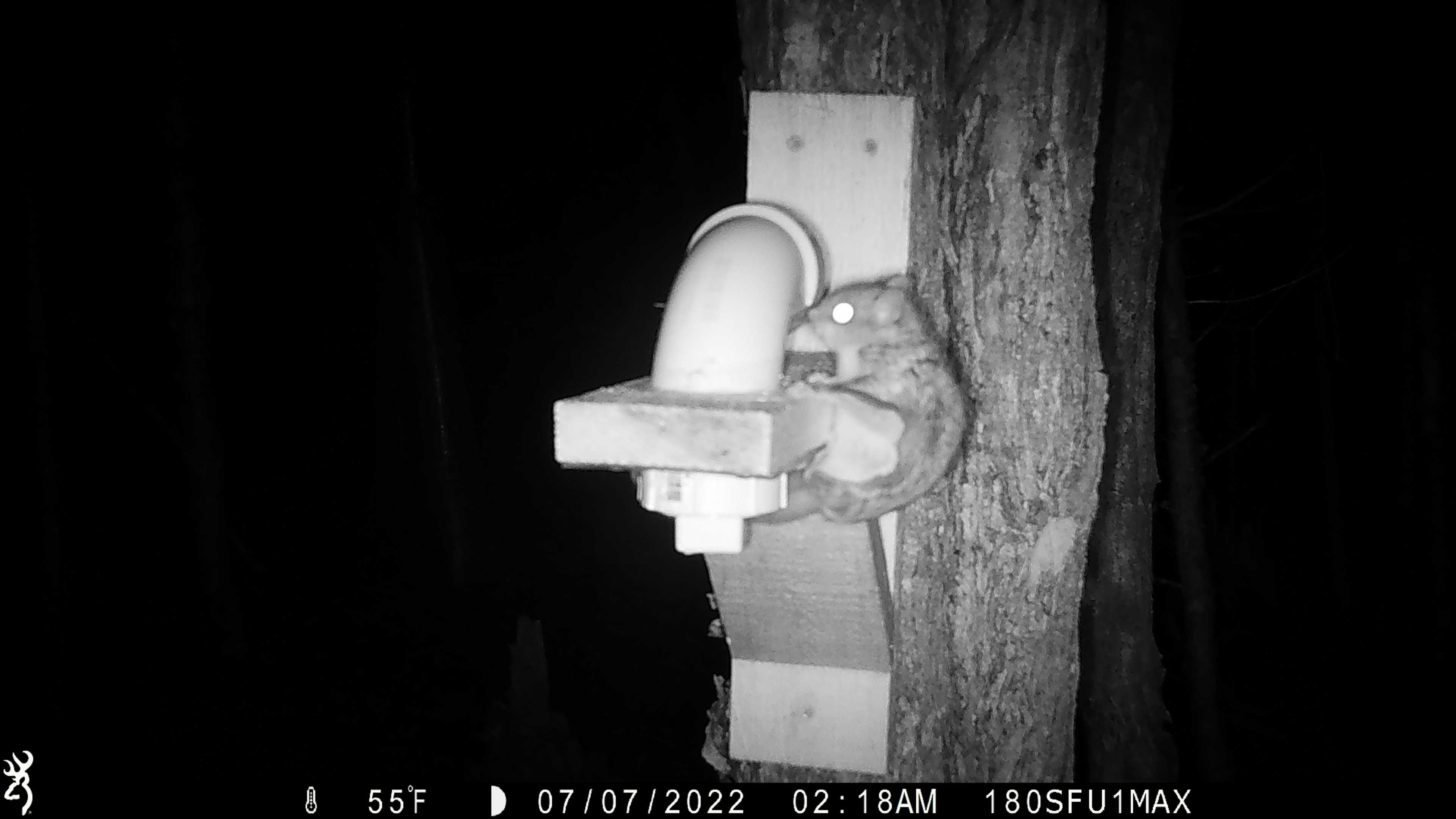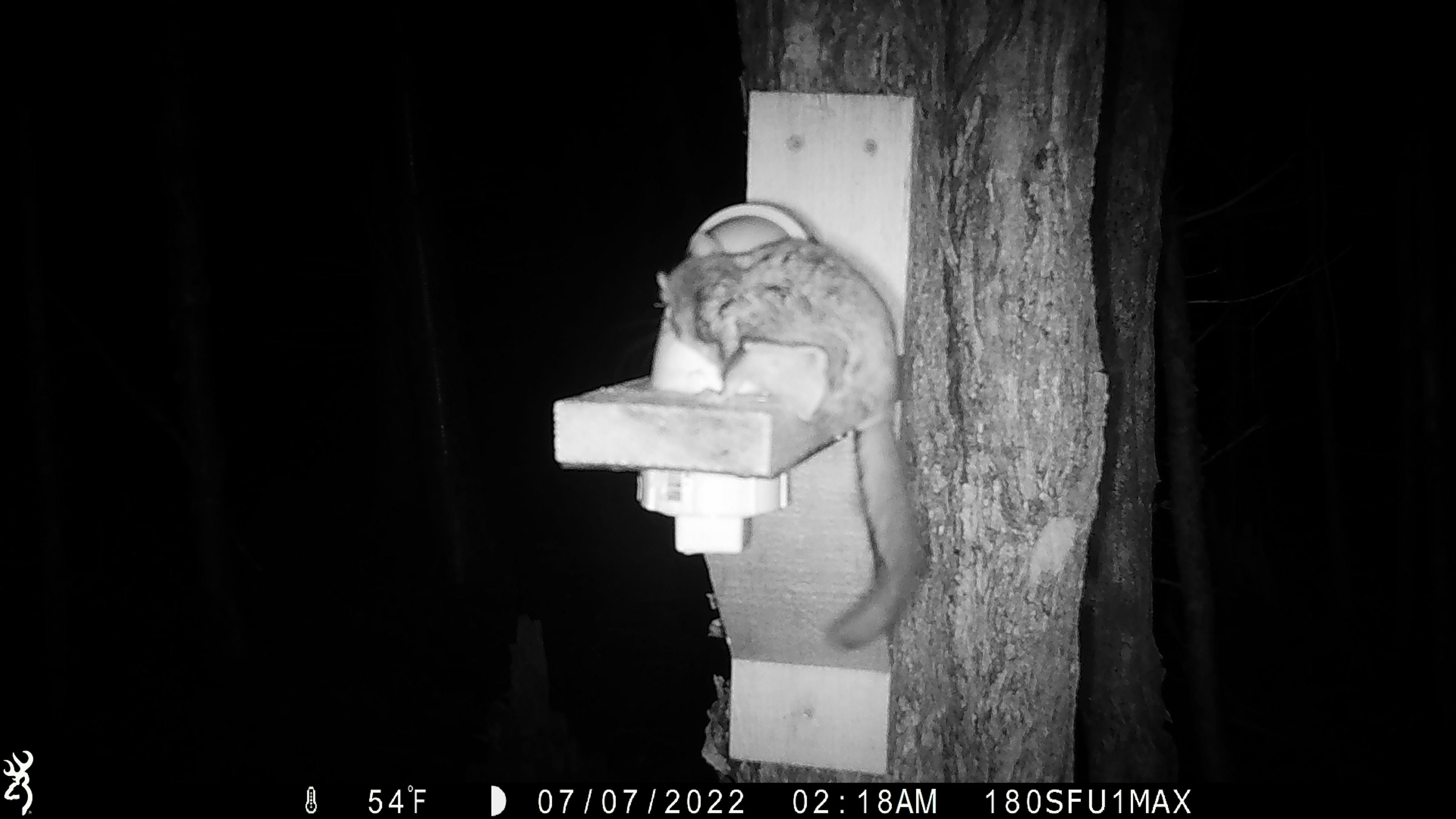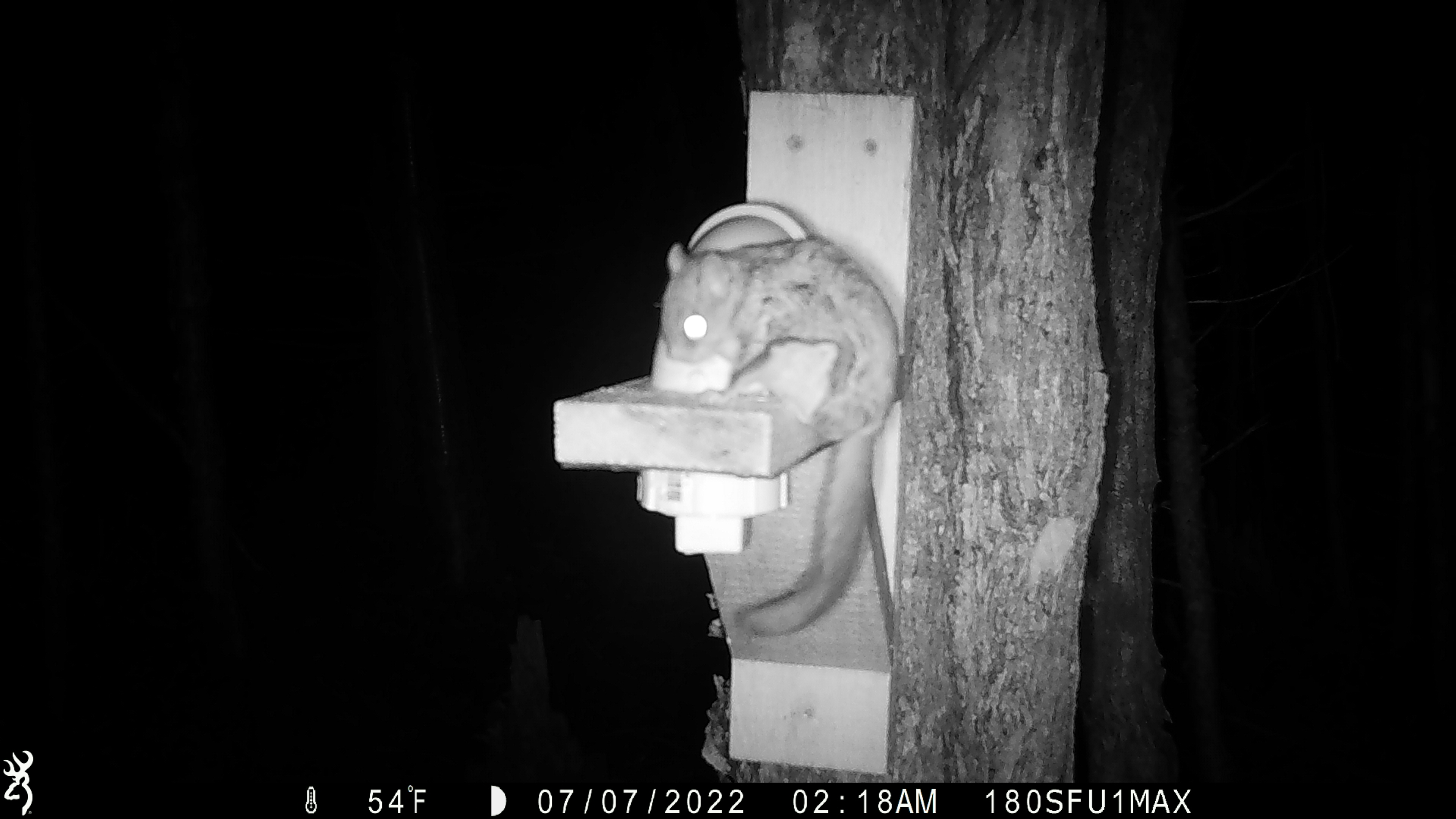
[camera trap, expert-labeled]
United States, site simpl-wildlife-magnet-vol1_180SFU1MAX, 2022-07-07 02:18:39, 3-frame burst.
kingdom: Animalia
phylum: Chordata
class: Mammalia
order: Rodentia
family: Sciuridae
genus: Glaucomys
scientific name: Glaucomys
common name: flying squirrel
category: flying squirrel sp.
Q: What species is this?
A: Flying squirrel sp. (flying squirrel) (Glaucomys).